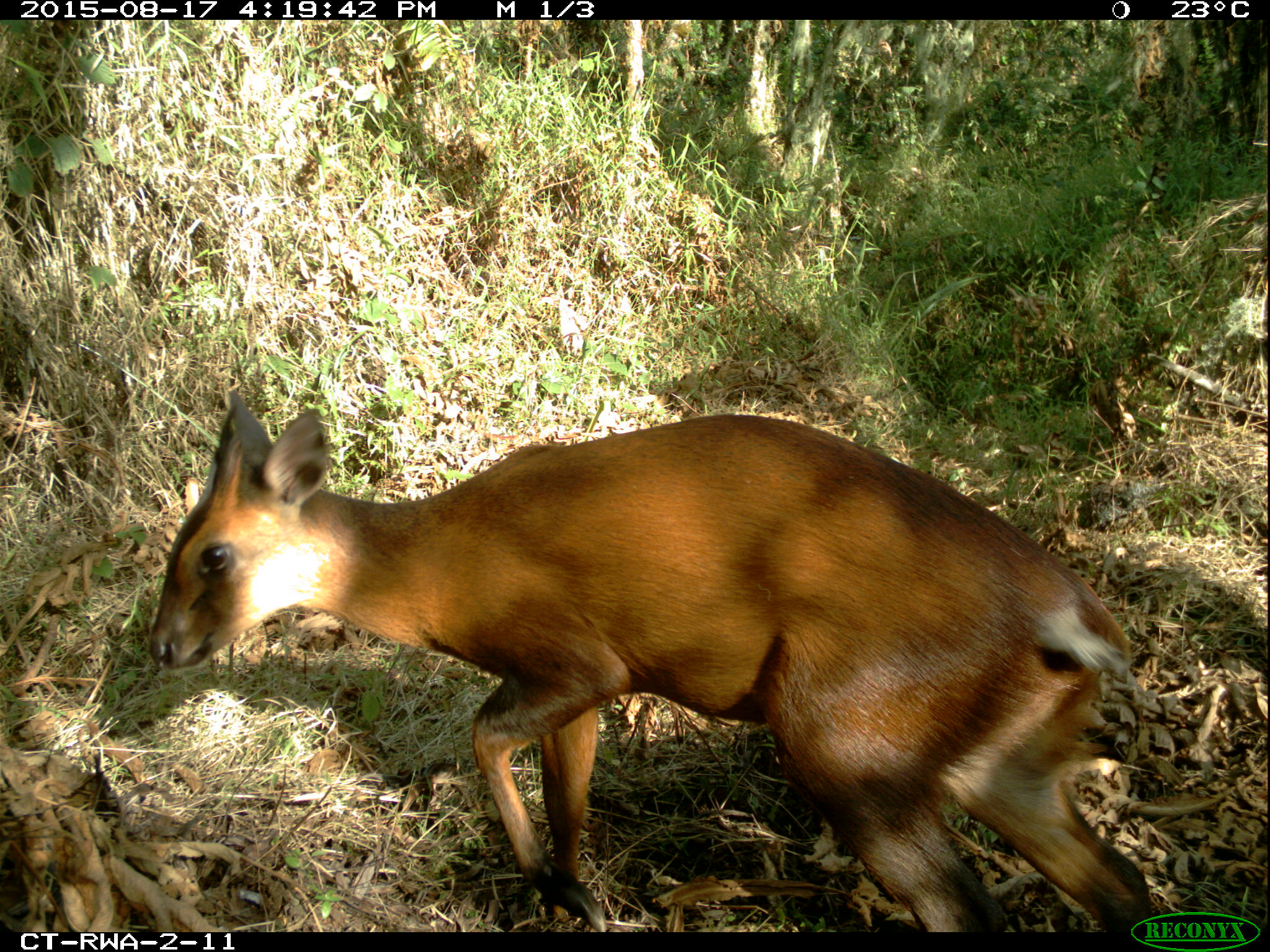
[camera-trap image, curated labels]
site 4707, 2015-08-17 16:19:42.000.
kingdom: Animalia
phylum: Chordata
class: Mammalia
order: Artiodactyla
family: Bovidae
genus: Cephalophus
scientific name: Cephalophus nigrifrons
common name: black-fronted duiker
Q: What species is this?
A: Cephalophus nigrifrons (black-fronted duiker).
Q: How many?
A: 1.